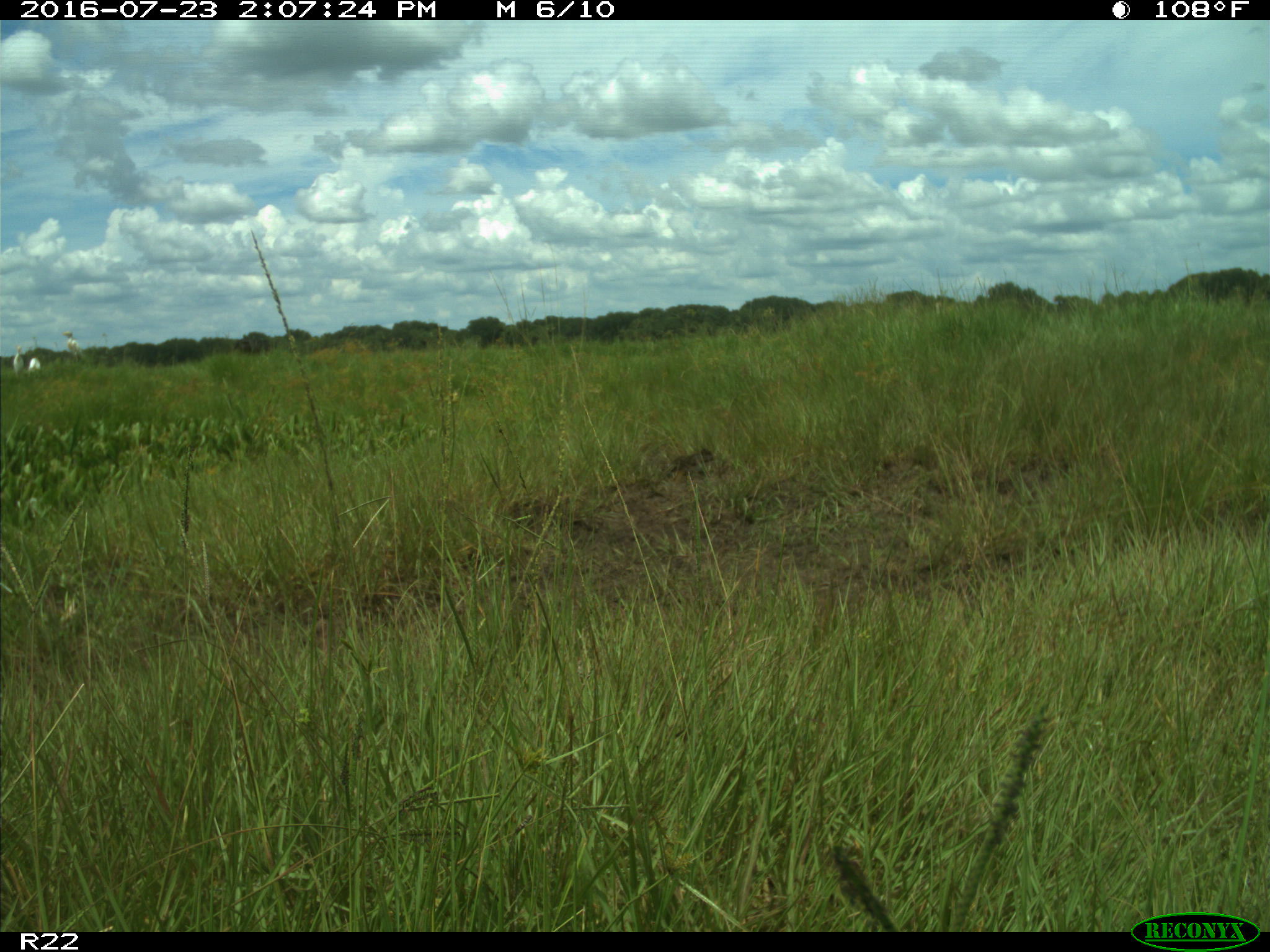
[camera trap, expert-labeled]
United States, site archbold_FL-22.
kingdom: Animalia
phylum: Chordata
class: Aves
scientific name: Aves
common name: birds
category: unidentified bird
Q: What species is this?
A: Unidentified bird (birds) (Aves).